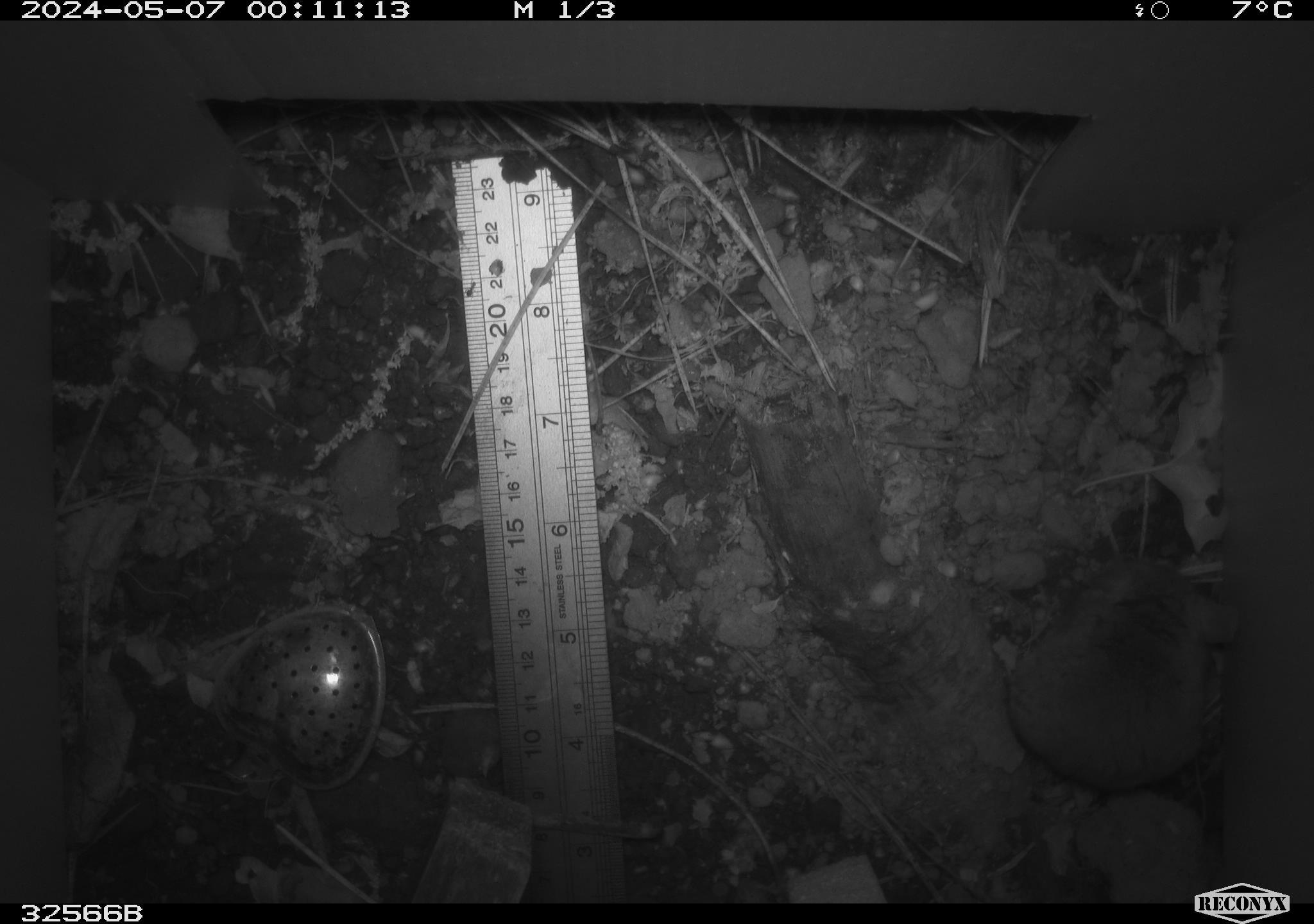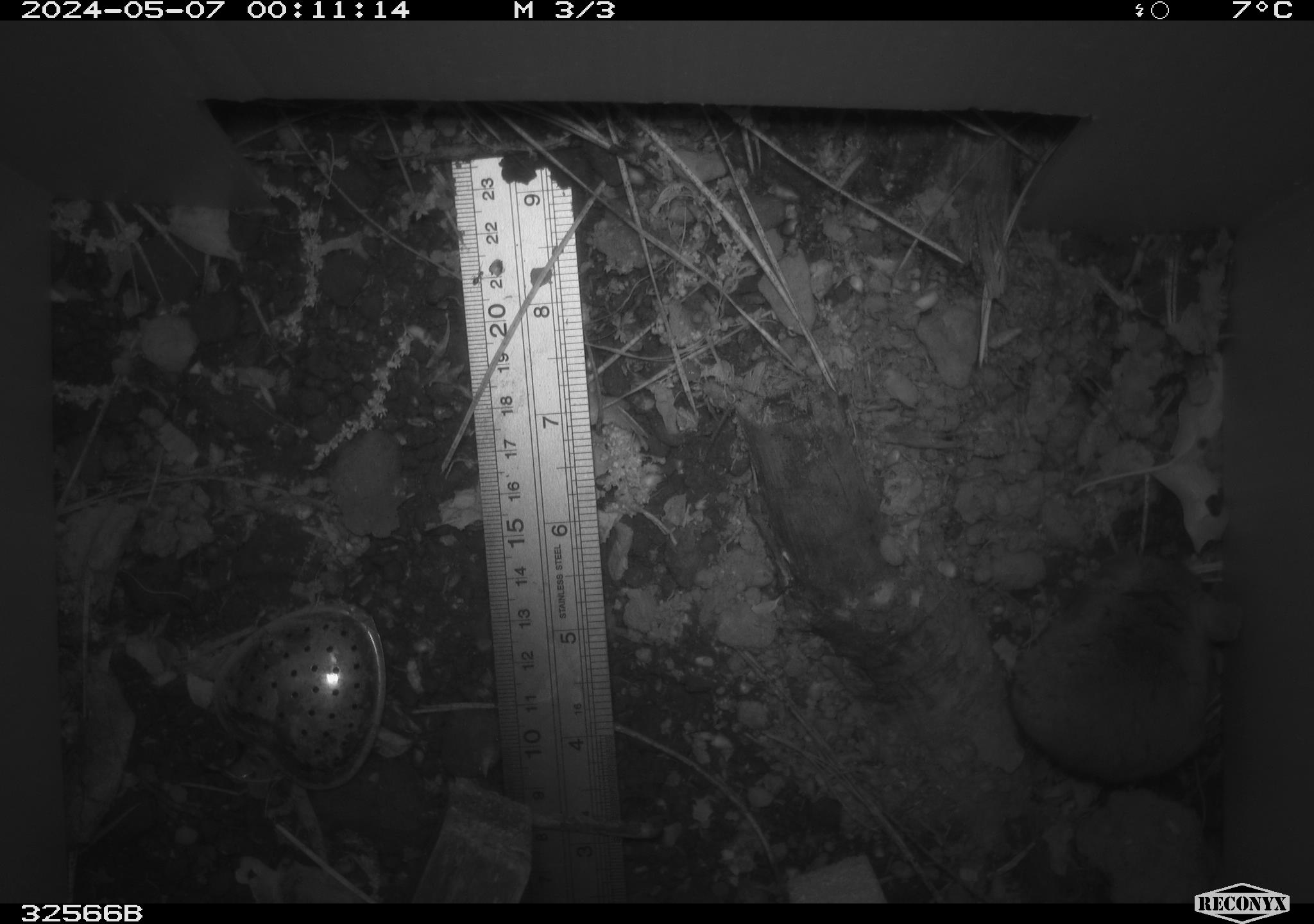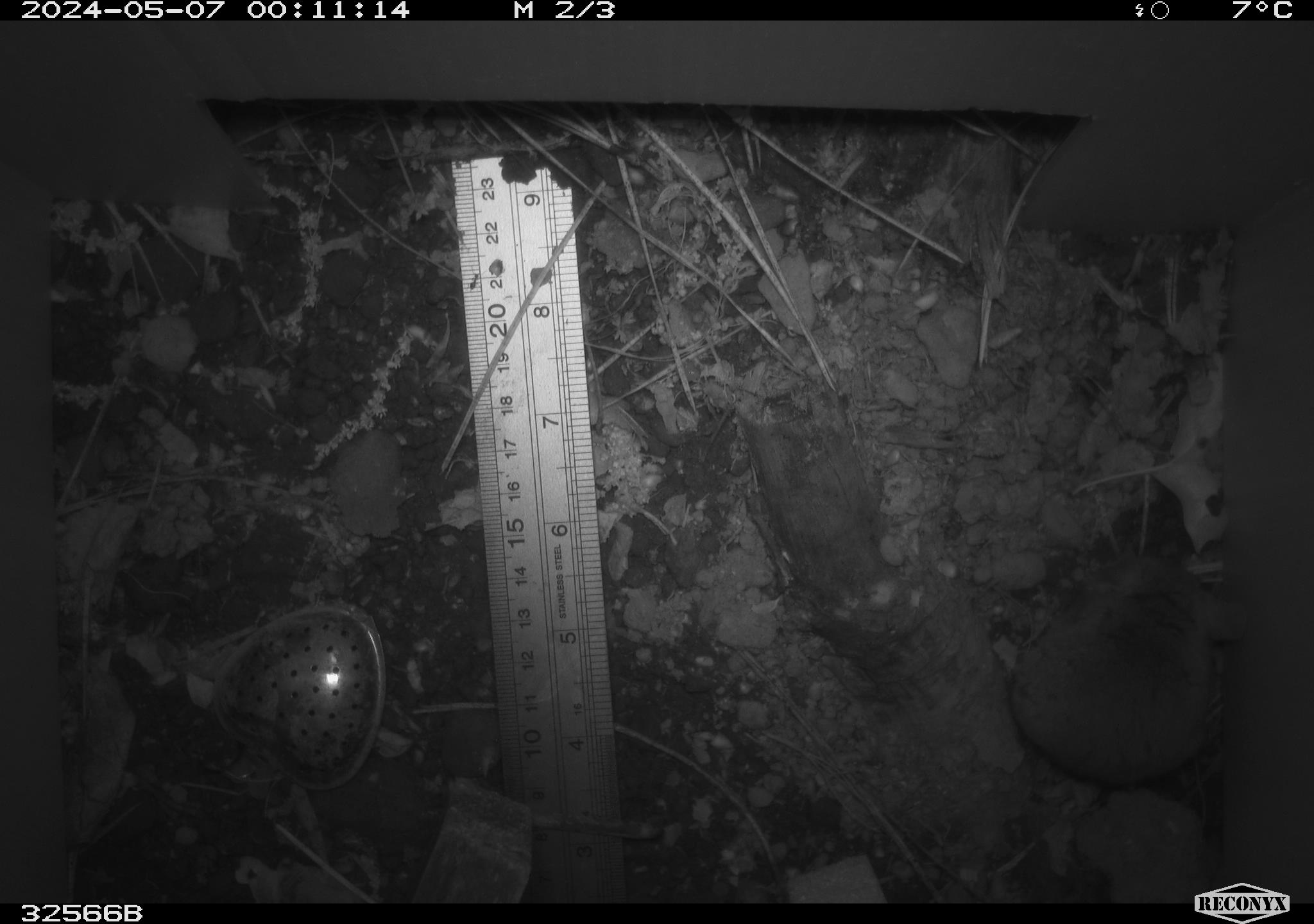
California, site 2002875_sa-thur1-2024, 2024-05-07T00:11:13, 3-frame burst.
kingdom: Animalia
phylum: Chordata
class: Mammalia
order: Rodentia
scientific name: Rodentia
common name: mouse species